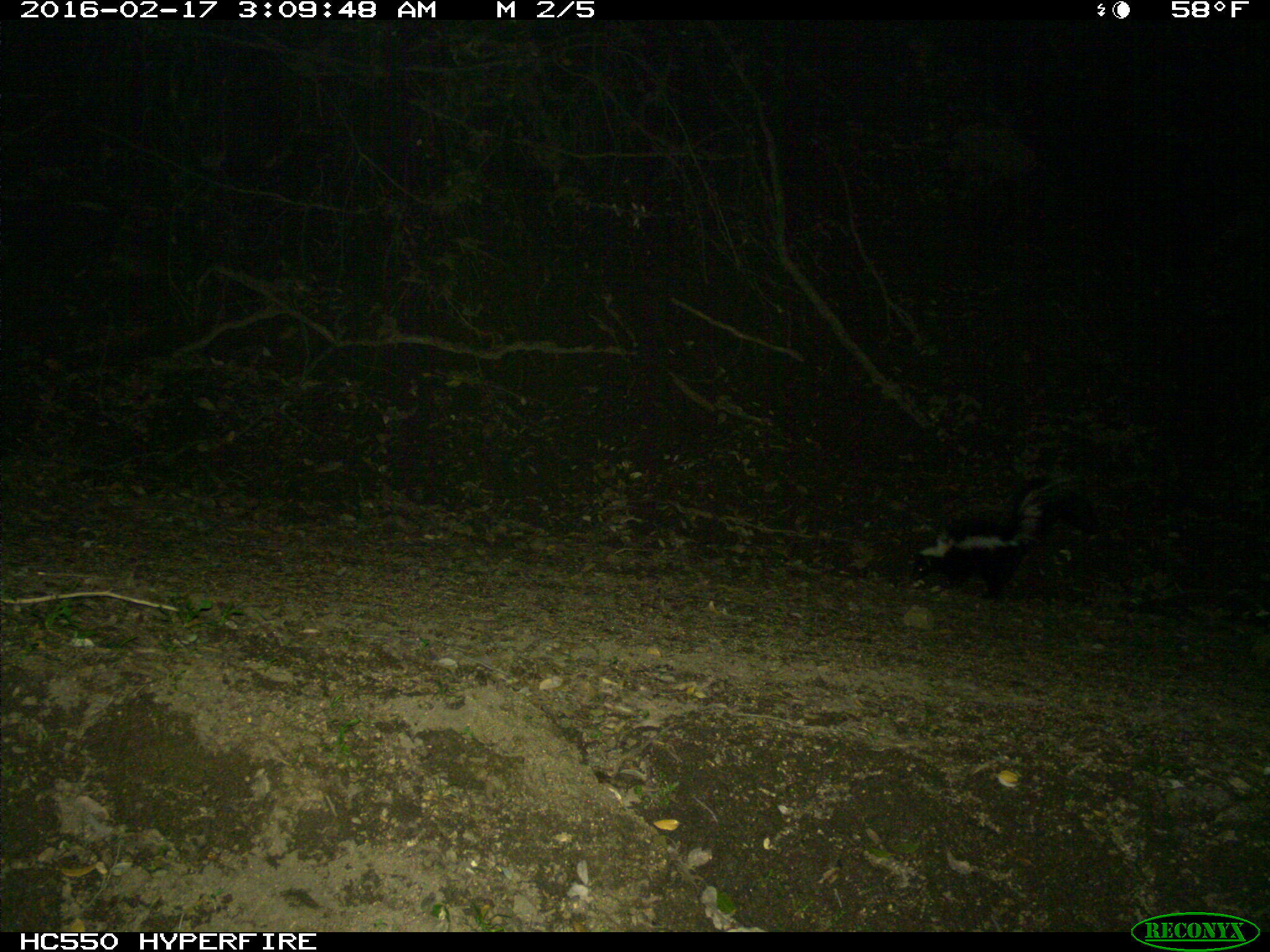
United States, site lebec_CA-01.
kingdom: Animalia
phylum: Chordata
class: Mammalia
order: Carnivora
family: Mephitidae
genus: Mephitis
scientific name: Mephitis mephitis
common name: striped skunk